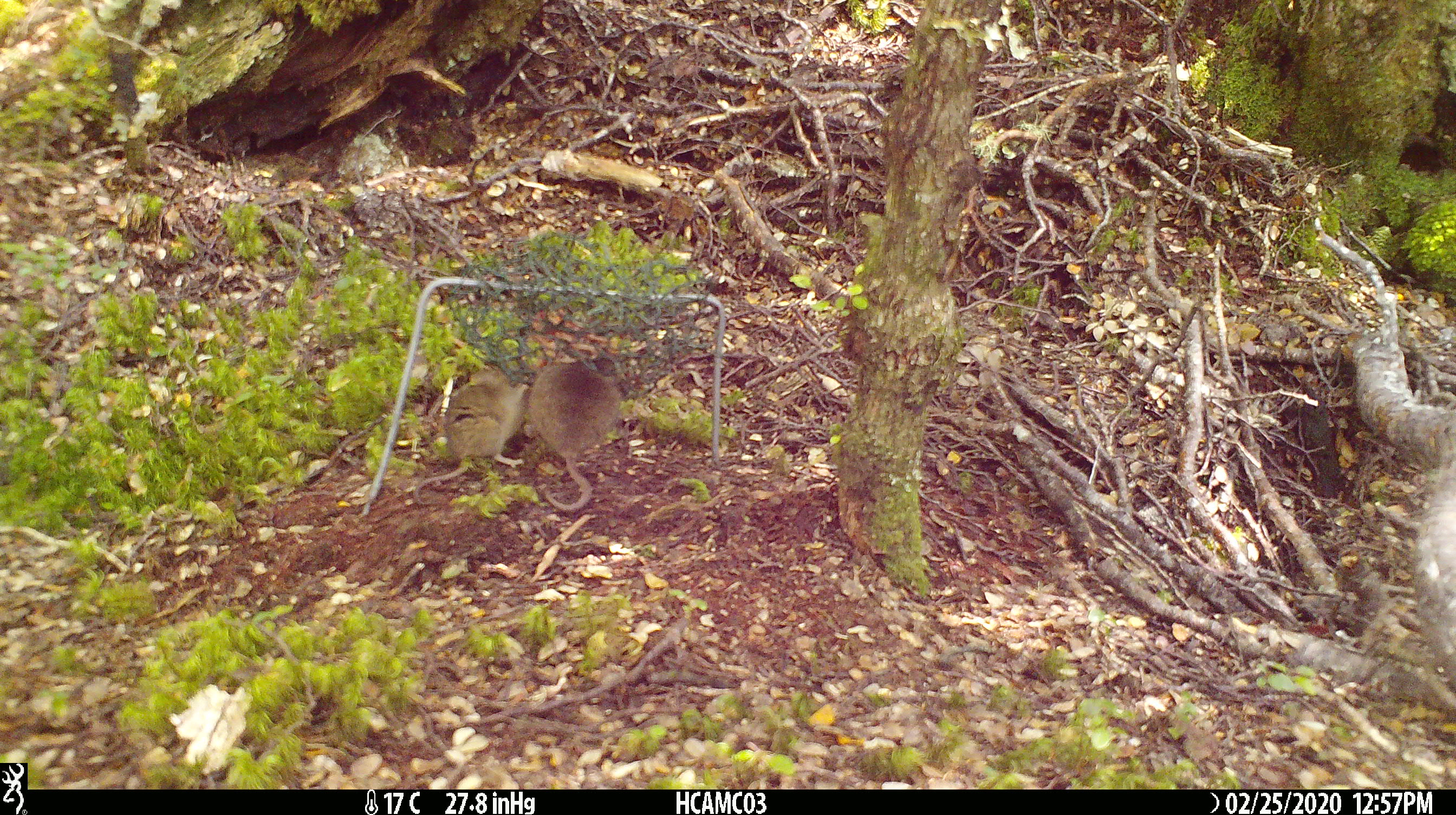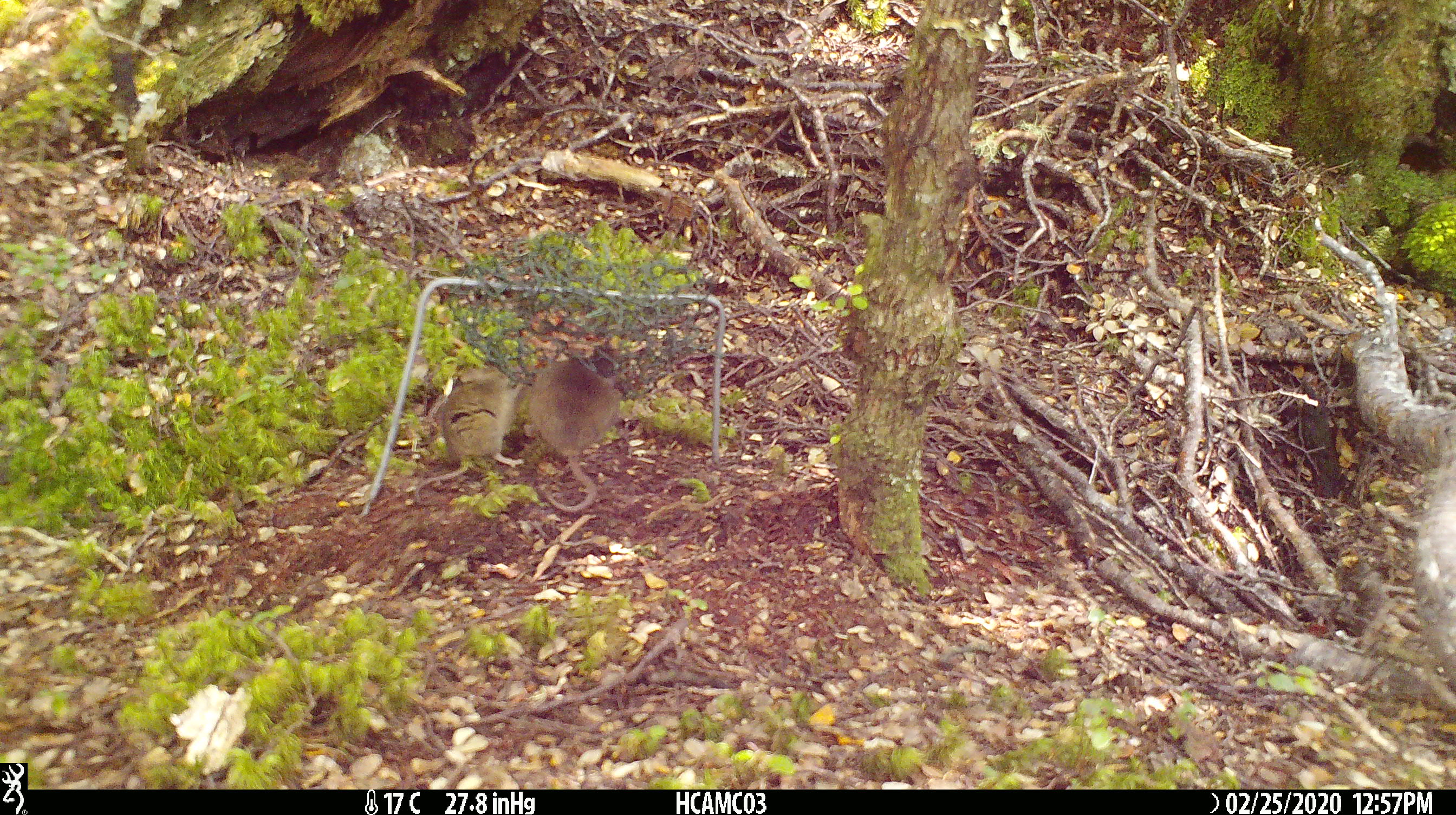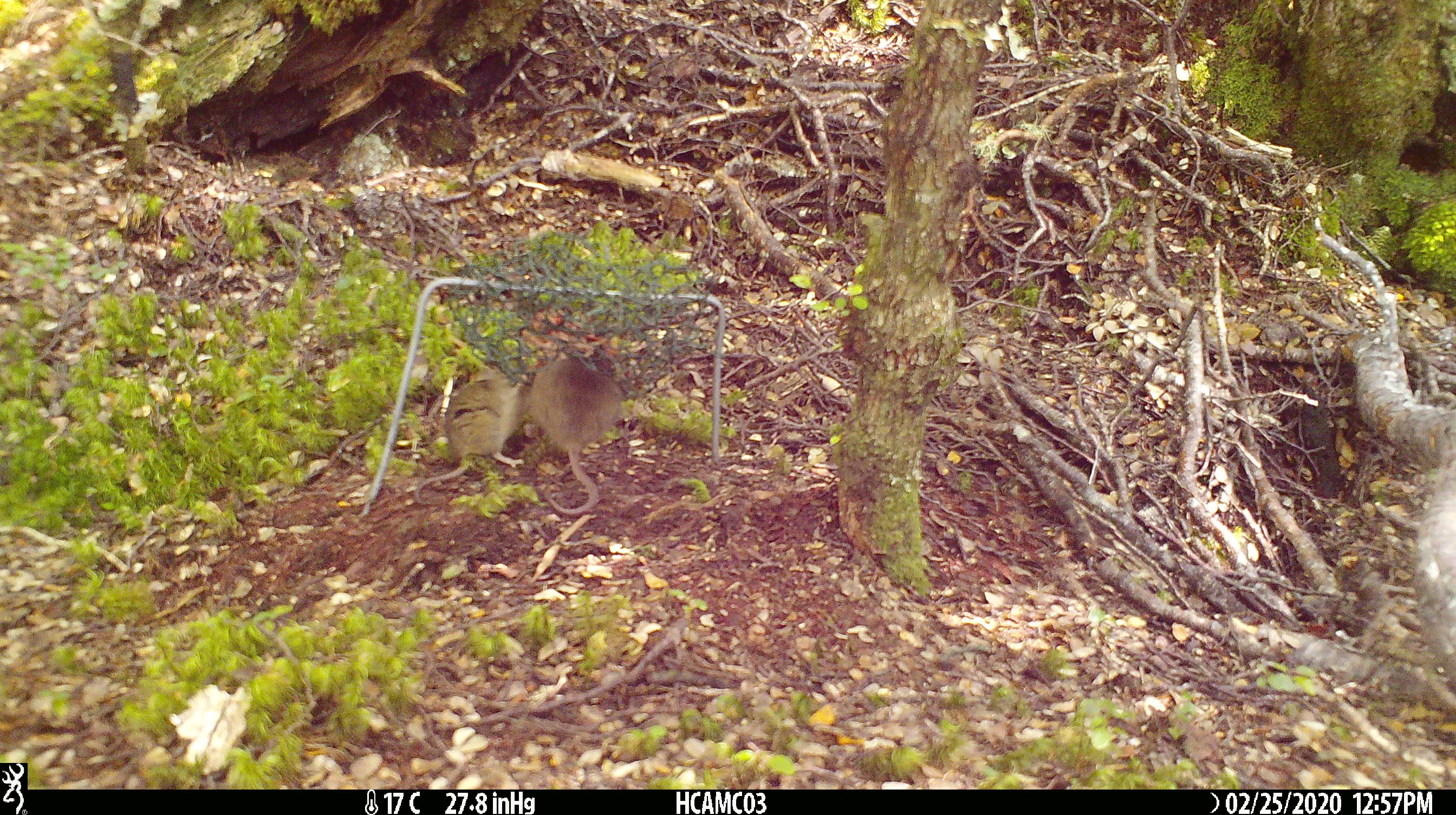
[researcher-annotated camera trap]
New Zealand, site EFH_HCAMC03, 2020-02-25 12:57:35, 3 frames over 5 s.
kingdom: Animalia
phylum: Chordata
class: Mammalia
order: Rodentia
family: Muridae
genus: Mus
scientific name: Mus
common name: mouse